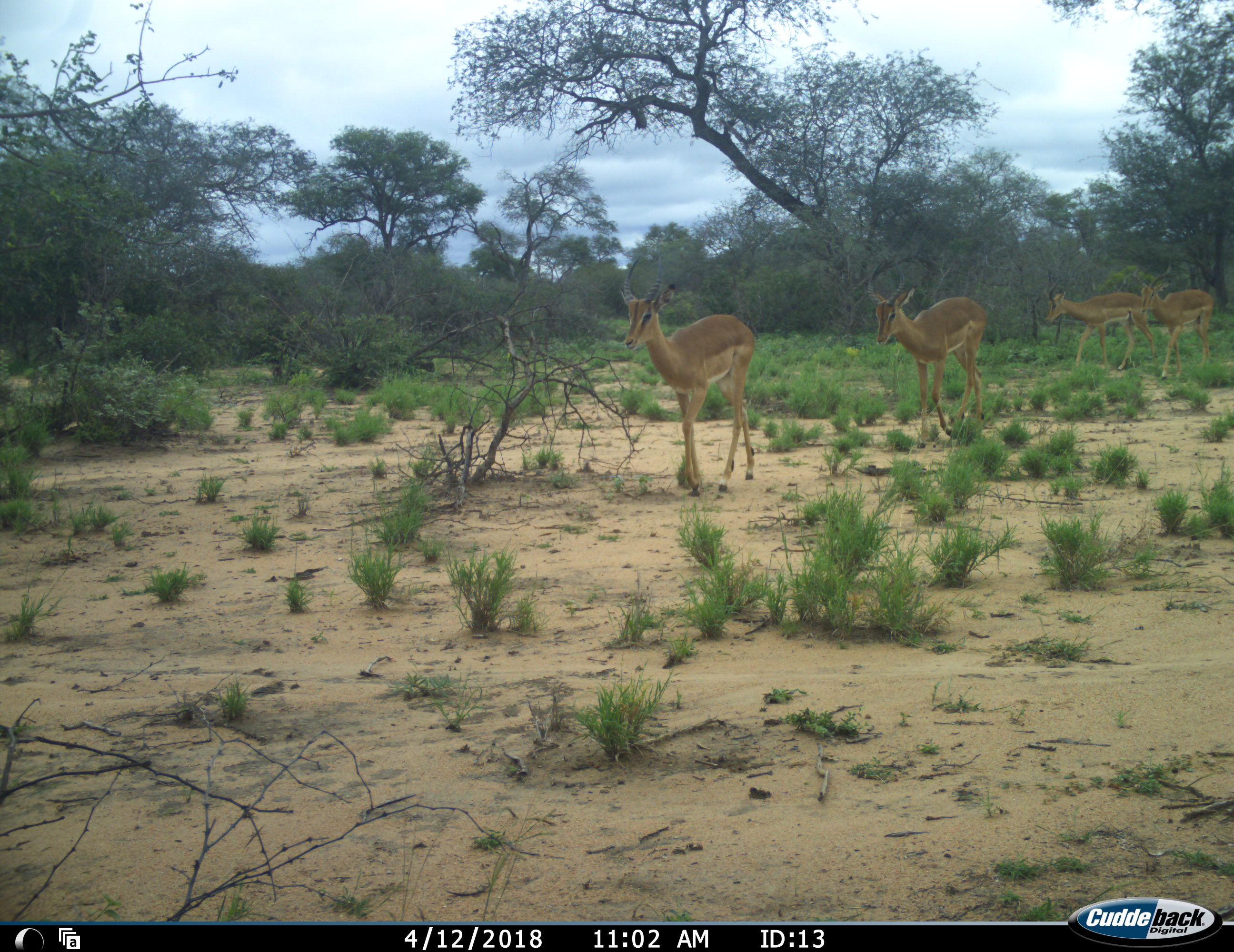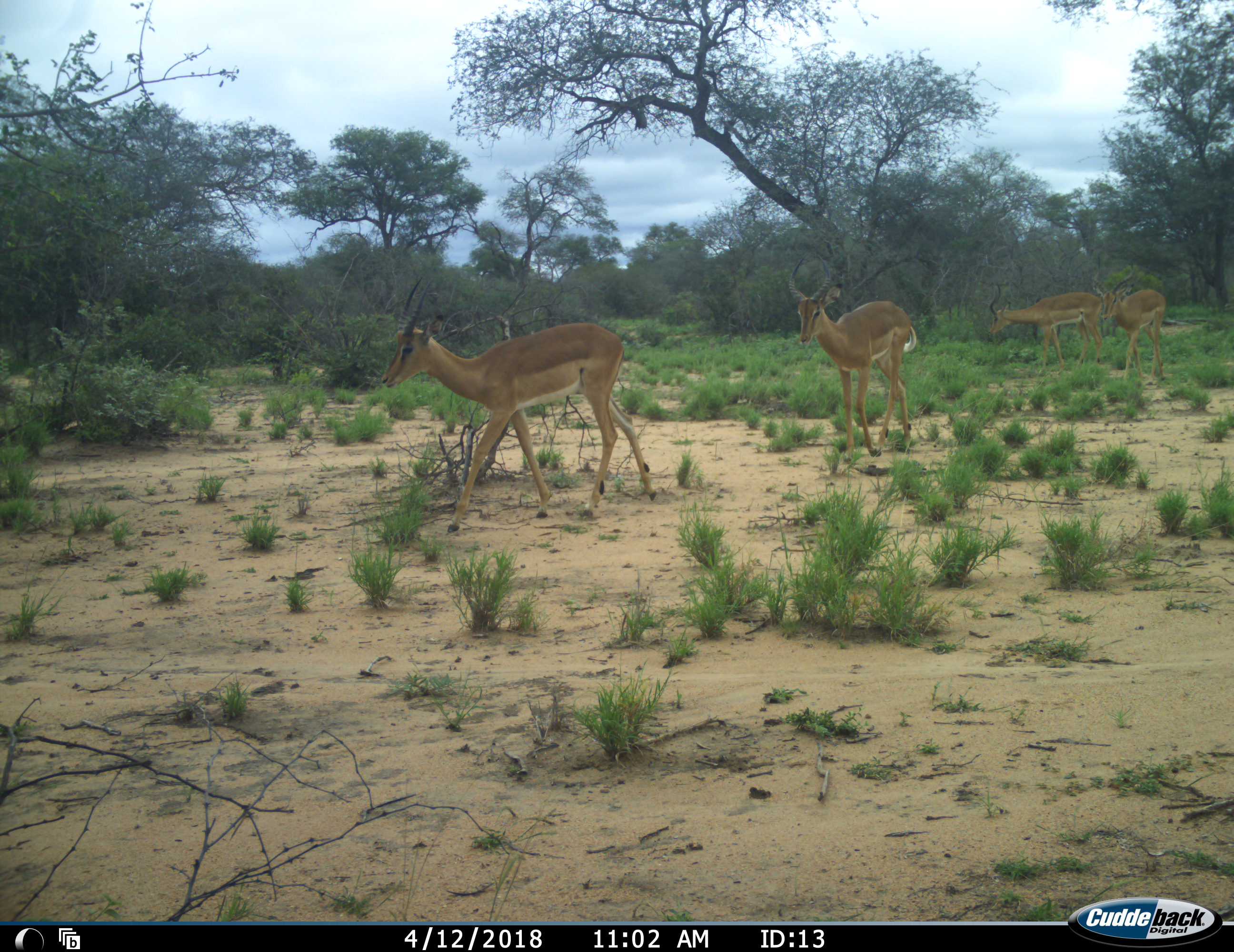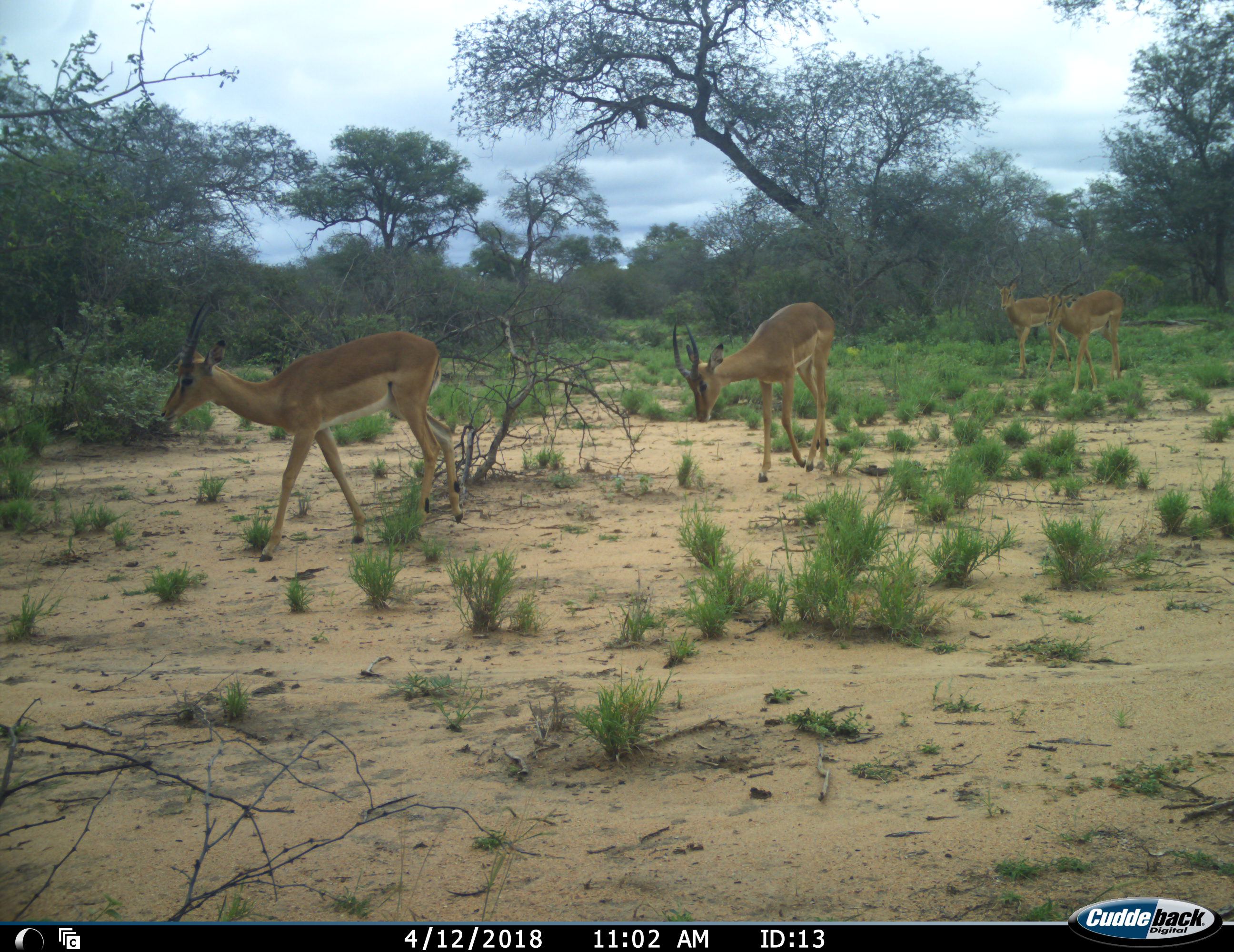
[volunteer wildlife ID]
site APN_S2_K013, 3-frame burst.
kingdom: Animalia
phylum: Chordata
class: Mammalia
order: Artiodactyla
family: Bovidae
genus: Aepyceros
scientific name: Aepyceros melampus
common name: impala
Impala (Aepyceros melampus), count 4. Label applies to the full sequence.